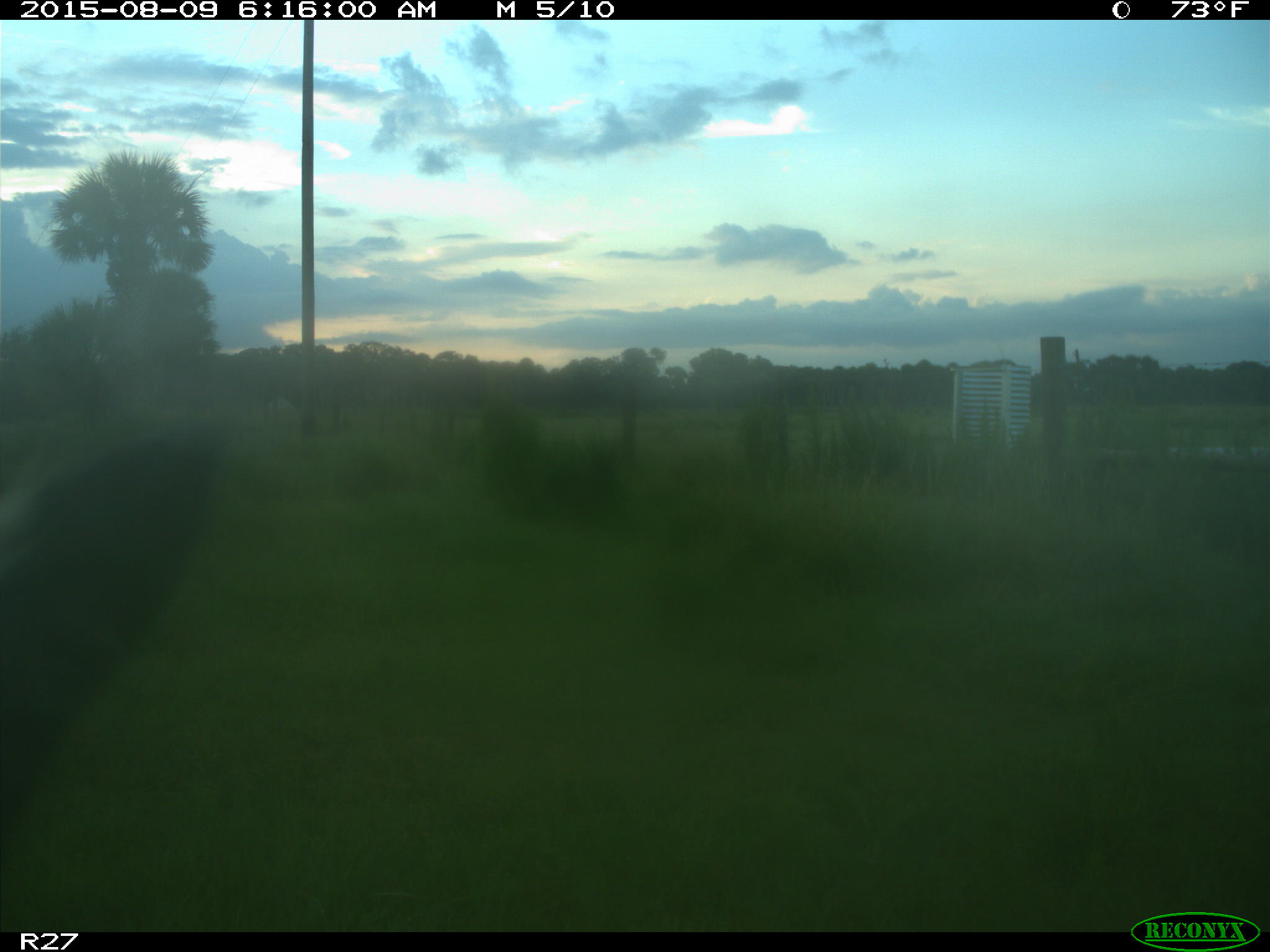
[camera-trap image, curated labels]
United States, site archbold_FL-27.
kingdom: Animalia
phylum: Chordata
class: Mammalia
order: Artiodactyla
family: Bovidae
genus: Bos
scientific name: Bos taurus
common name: domestic cow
Bos taurus (domestic cow).